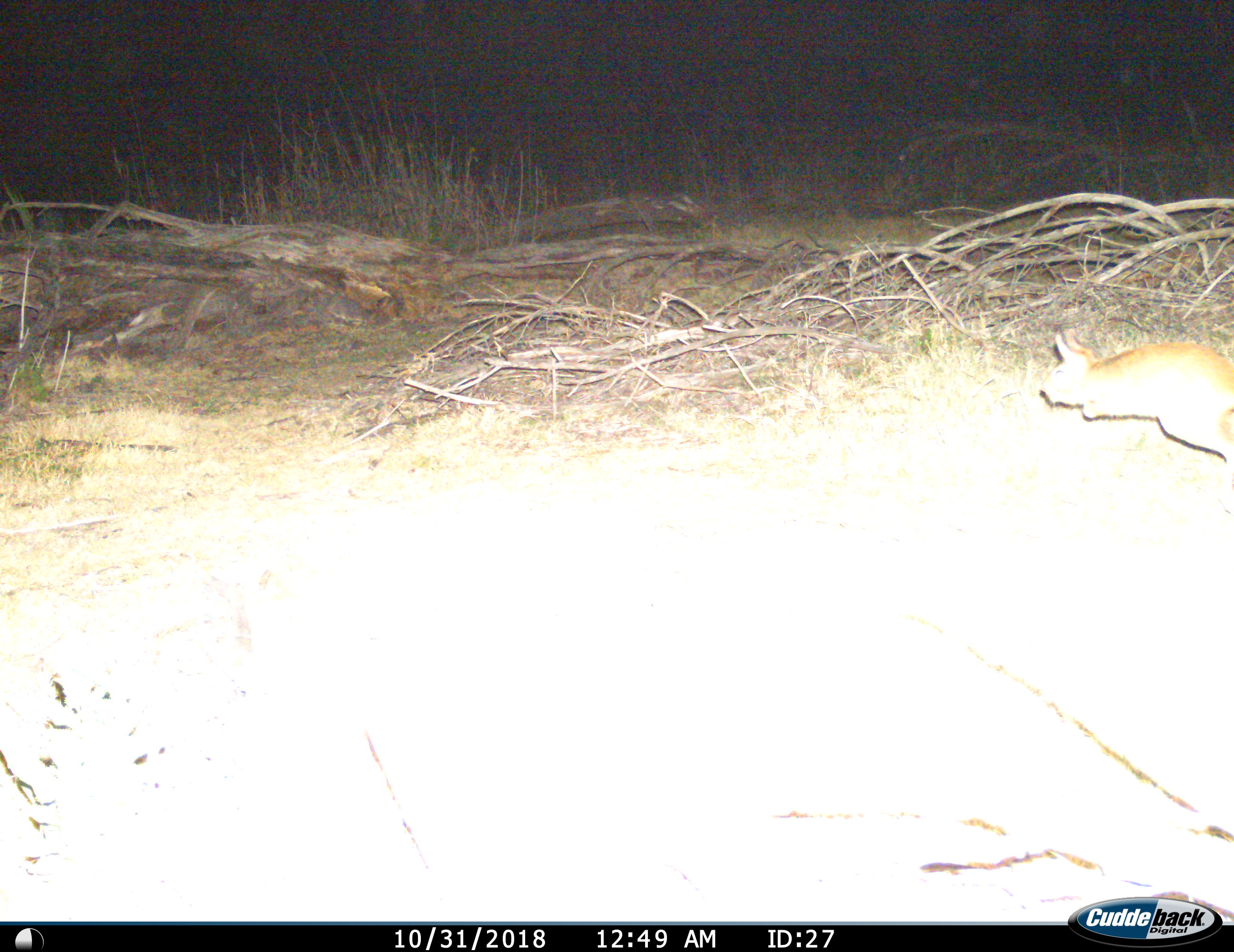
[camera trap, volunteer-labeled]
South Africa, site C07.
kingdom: Animalia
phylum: Chordata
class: Mammalia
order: Rodentia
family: Pedetidae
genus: Pedetes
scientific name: Pedetes capensis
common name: springhare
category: harespring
Harespring (springhare) (Pedetes capensis), count 1. Behavior (volunteer vote fractions): standing 0%, resting 0%, moving 100%, interacting 0%. Young present (vote fraction): 0%. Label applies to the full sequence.